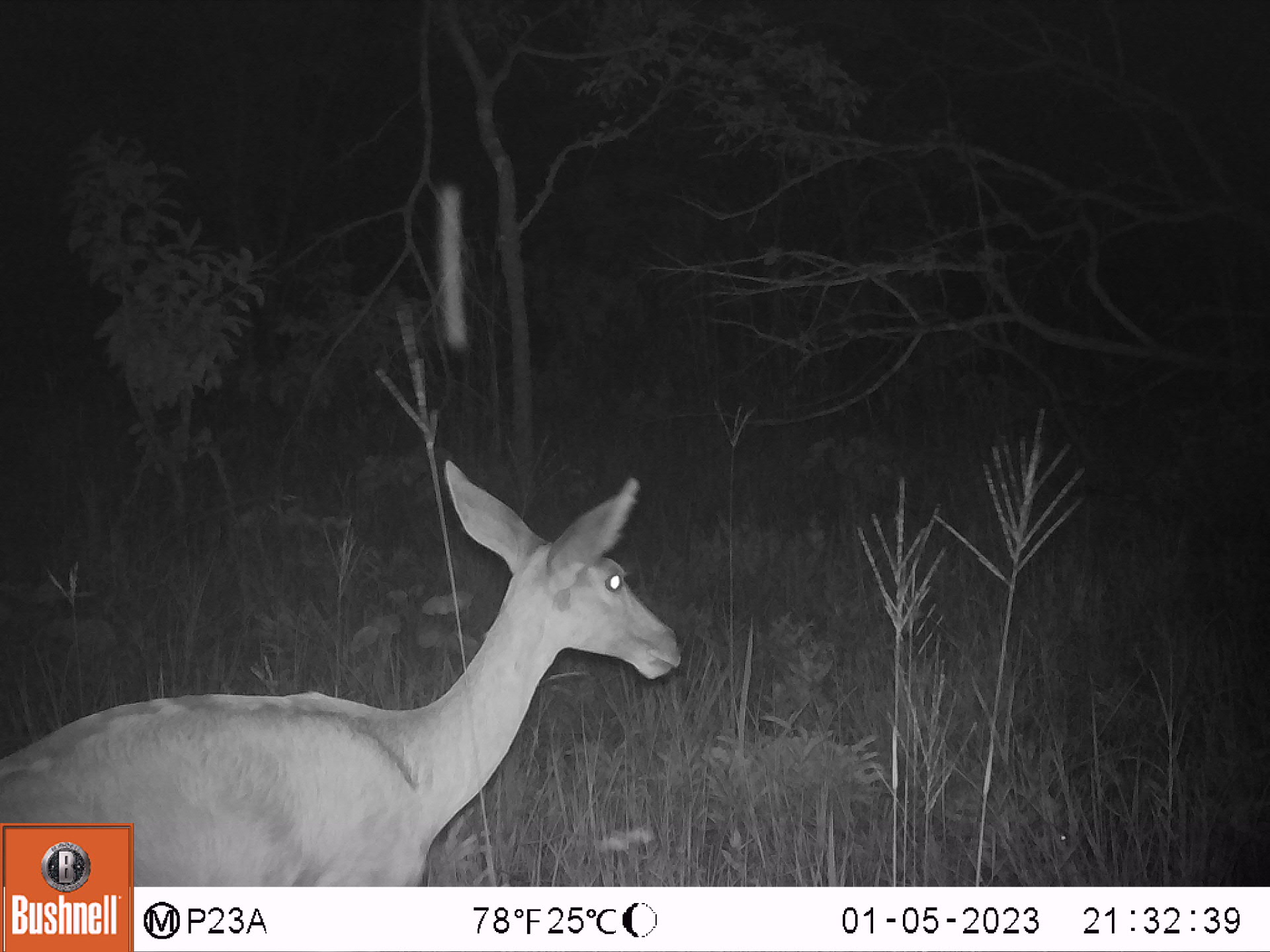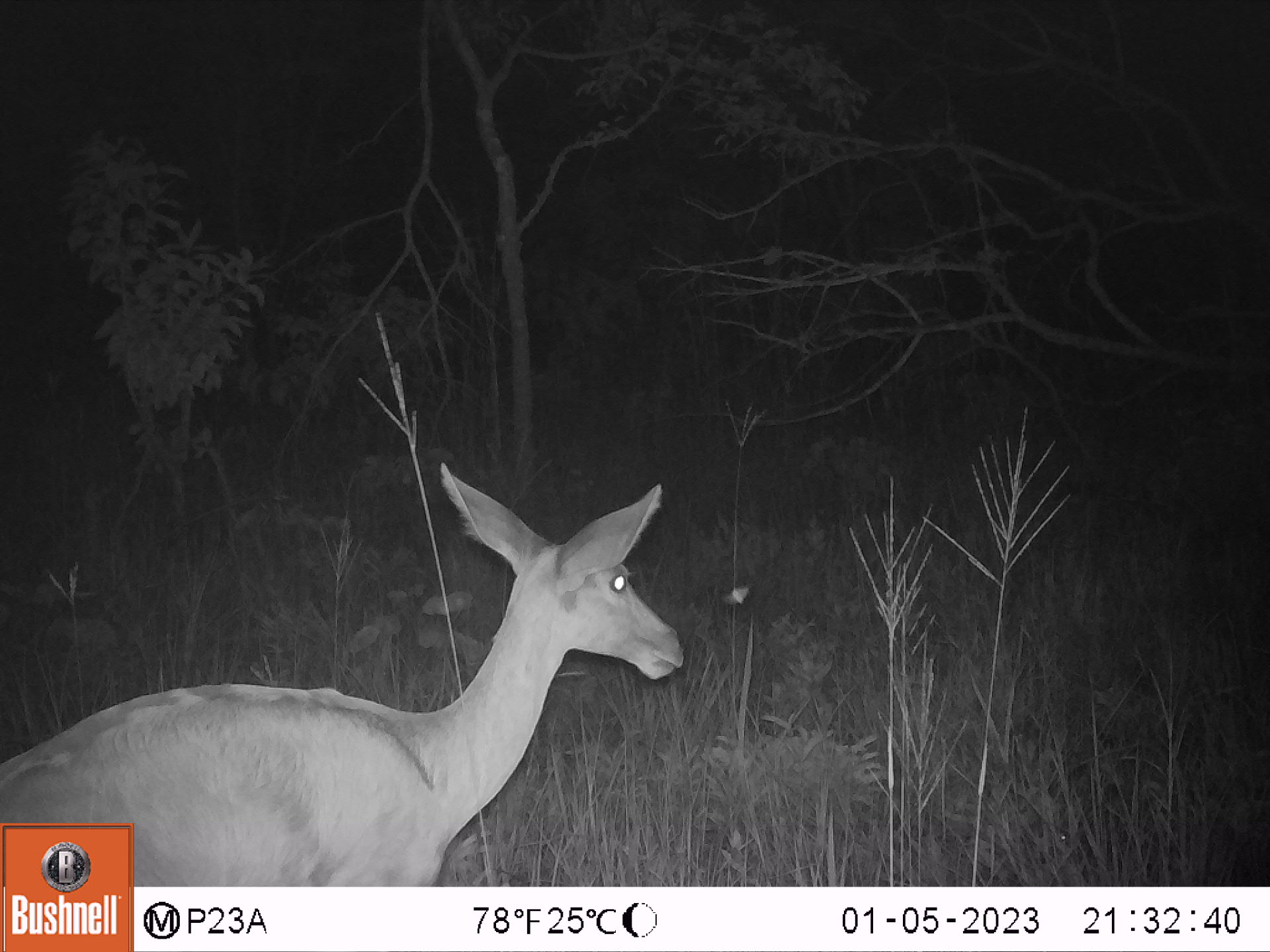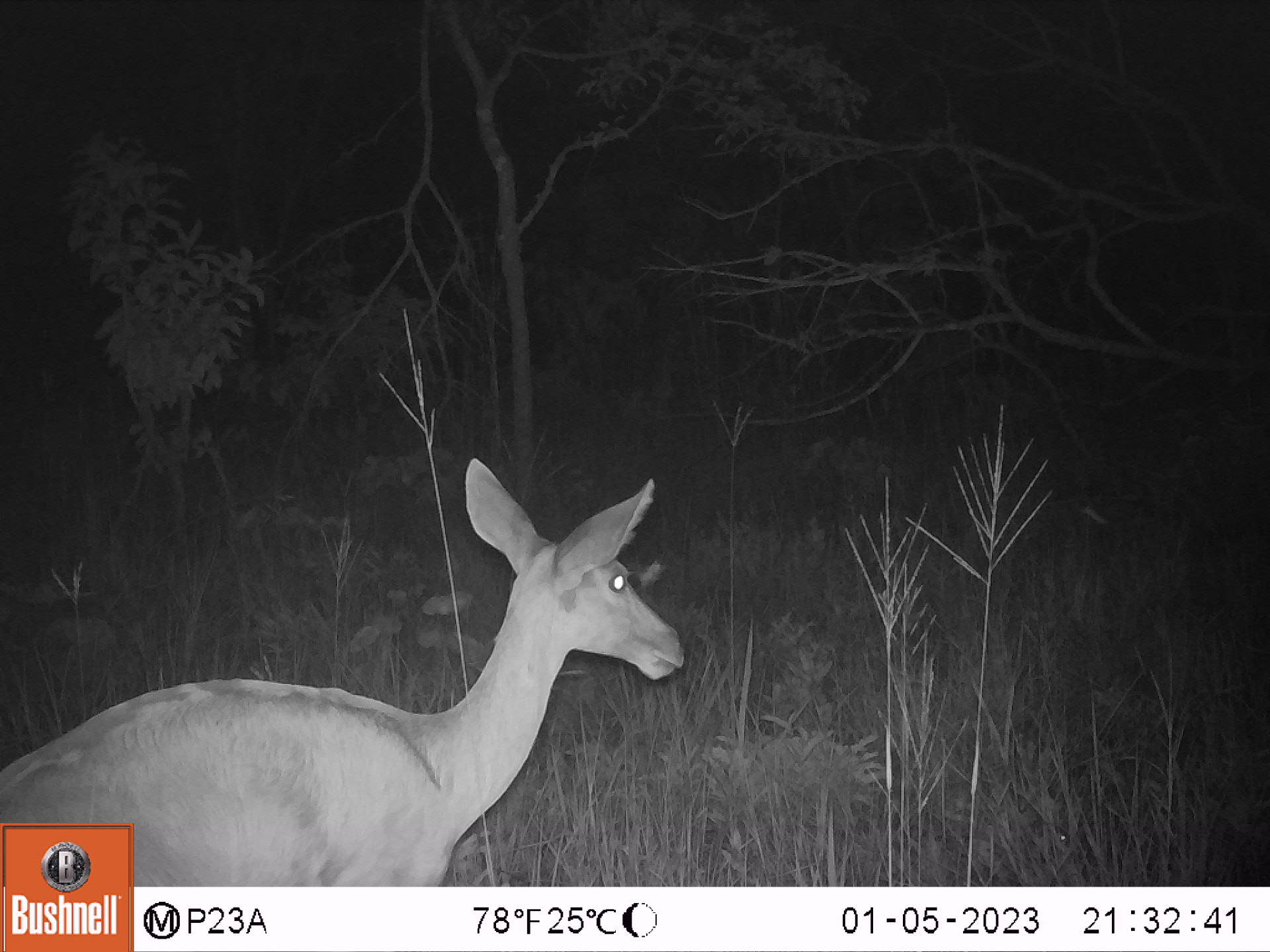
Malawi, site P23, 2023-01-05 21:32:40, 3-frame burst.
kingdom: Animalia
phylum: Chordata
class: Mammalia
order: Artiodactyla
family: Bovidae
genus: Redunca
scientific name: Redunca arundinum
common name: southern reedbuck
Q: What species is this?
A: Southern reedbuck (Redunca arundinum).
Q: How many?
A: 1.